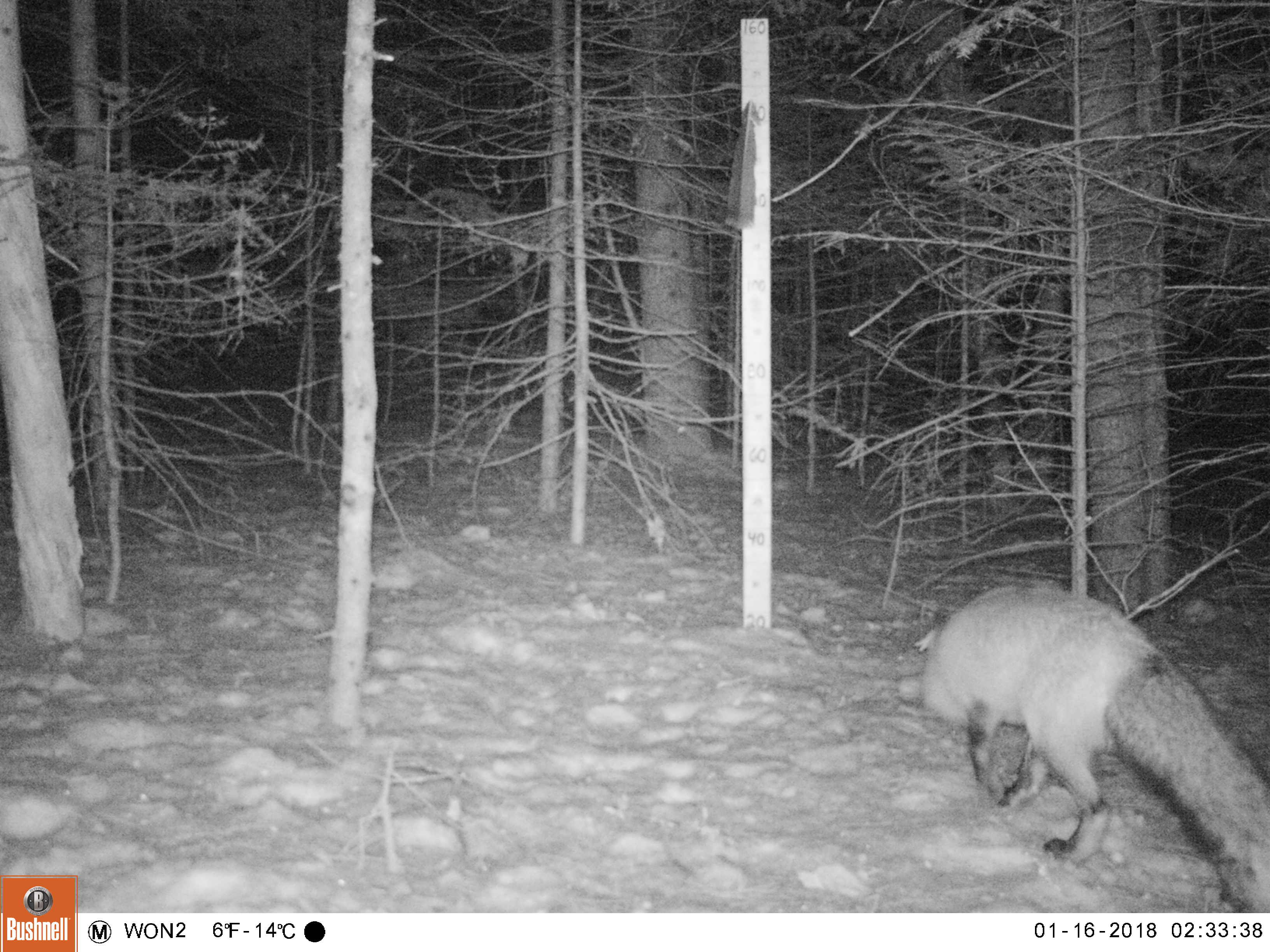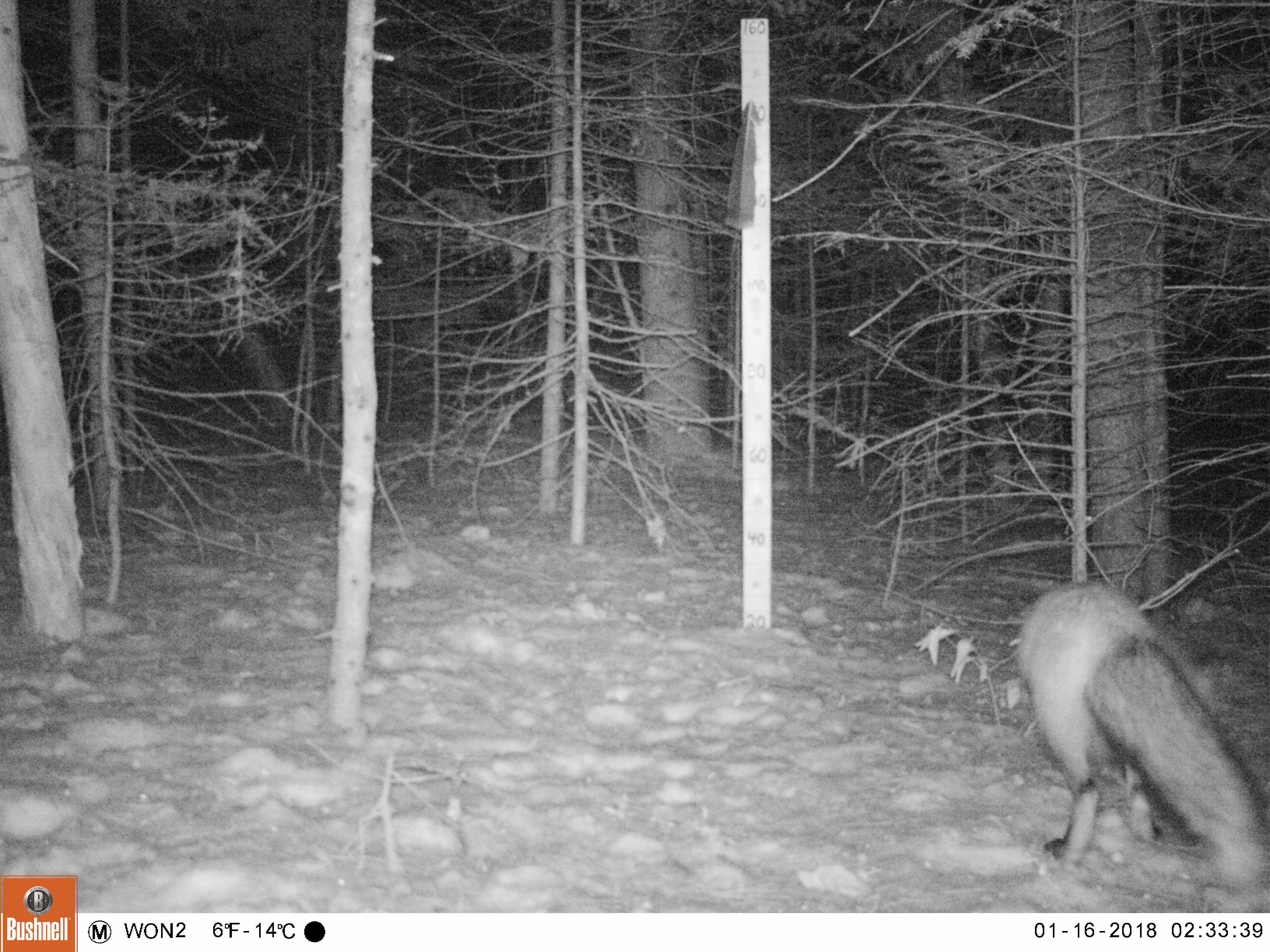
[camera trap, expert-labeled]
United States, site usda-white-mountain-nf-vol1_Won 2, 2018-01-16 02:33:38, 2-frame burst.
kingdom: Animalia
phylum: Chordata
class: Mammalia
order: Carnivora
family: Canidae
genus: Vulpes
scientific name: Vulpes vulpes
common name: red fox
Red fox (Vulpes vulpes).